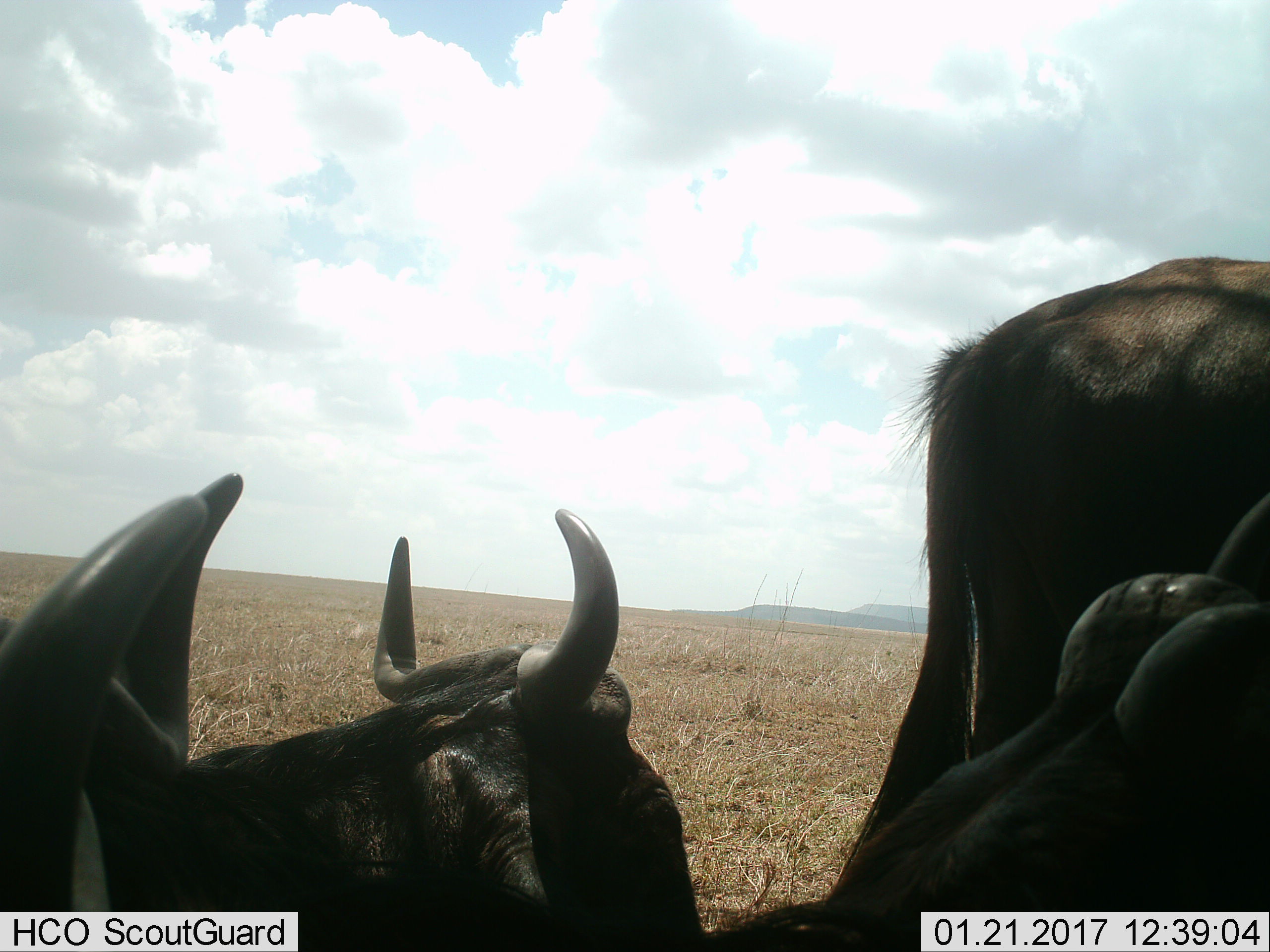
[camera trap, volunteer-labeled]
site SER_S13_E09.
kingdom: Animalia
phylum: Chordata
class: Mammalia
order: Artiodactyla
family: Bovidae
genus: Connochaetes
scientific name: Connochaetes taurinus taurinus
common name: blue wildebeest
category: wildebeestblue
Wildebeestblue (blue wildebeest) (Connochaetes taurinus taurinus), count 4. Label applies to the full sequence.